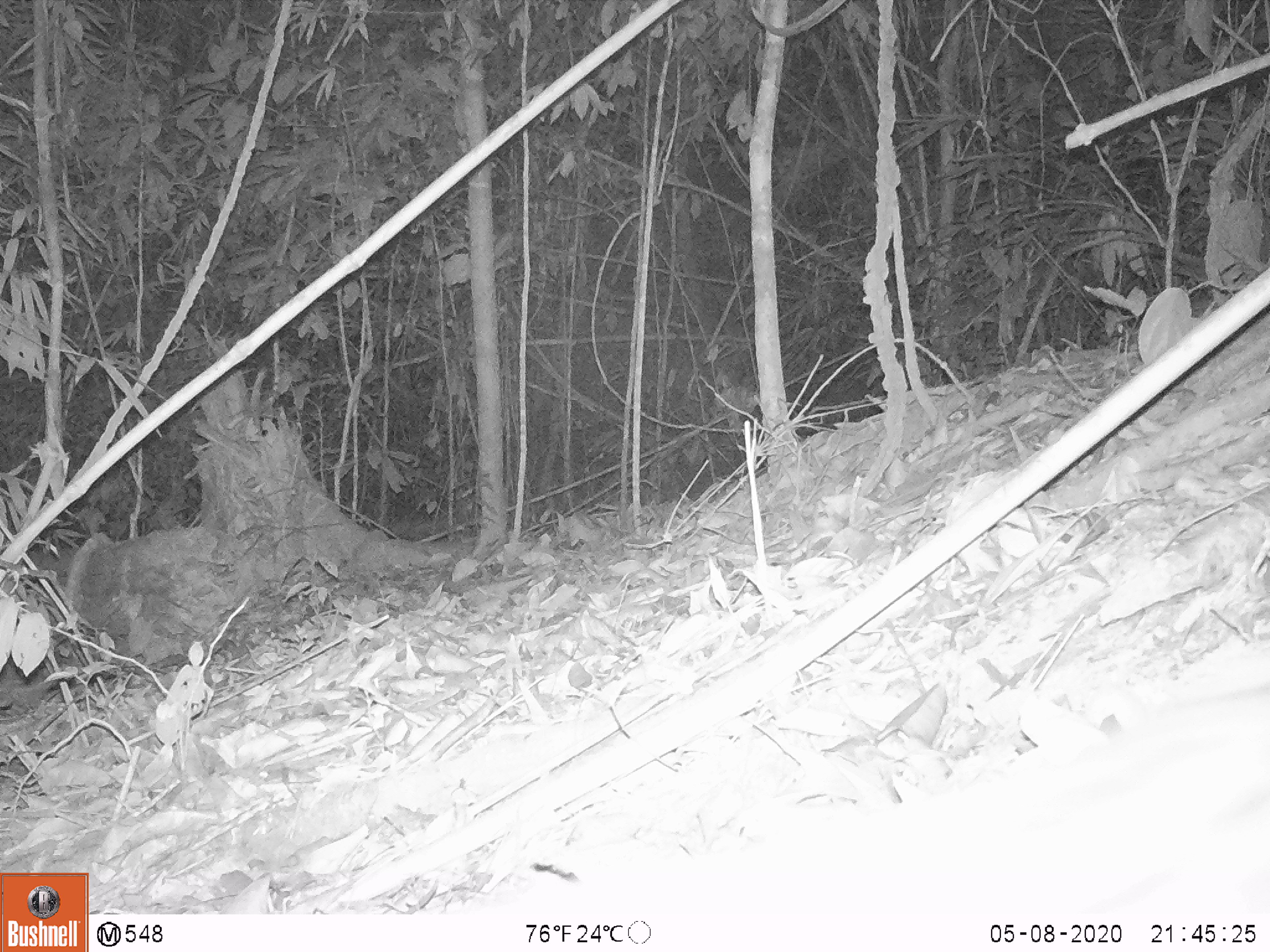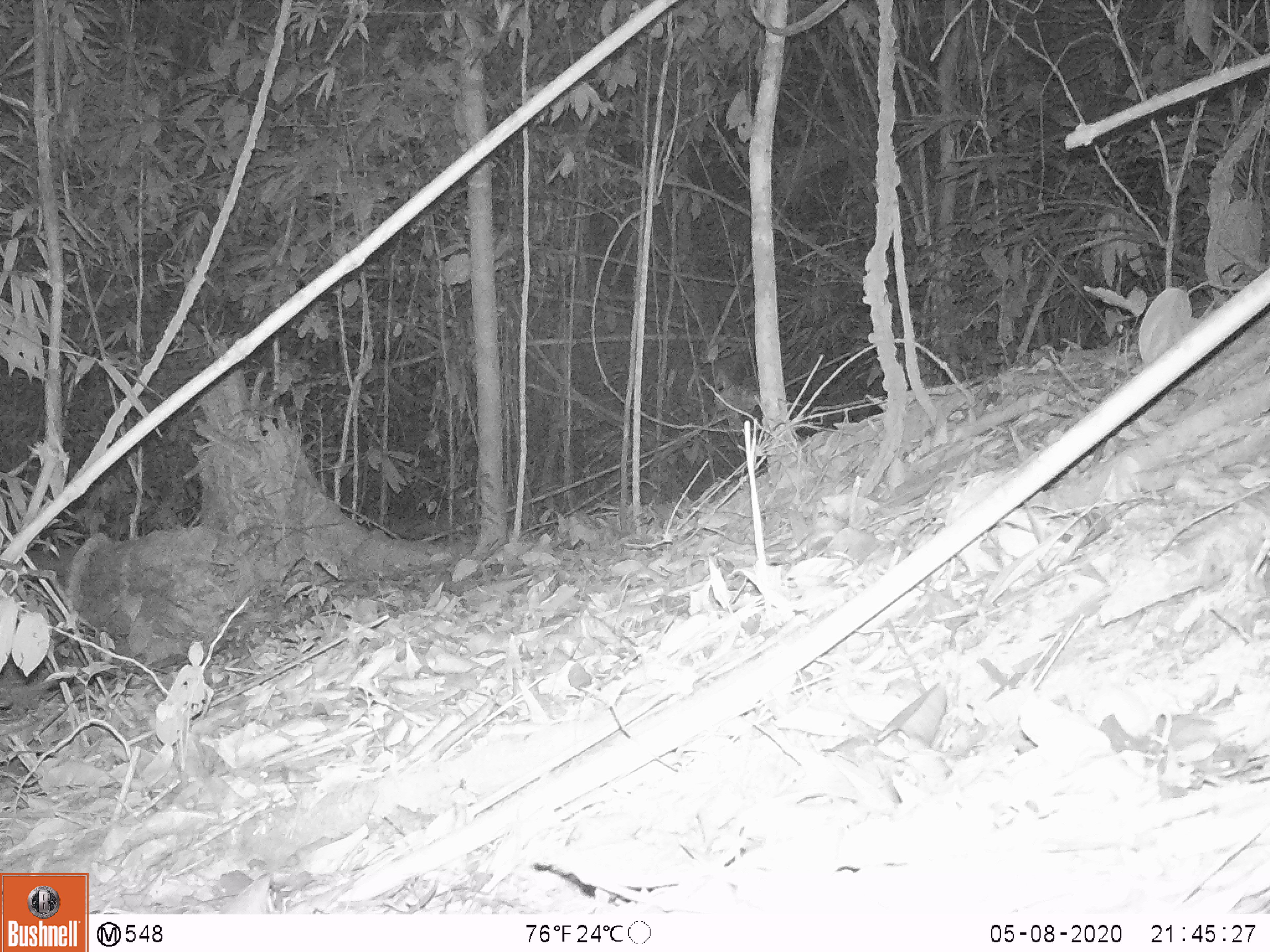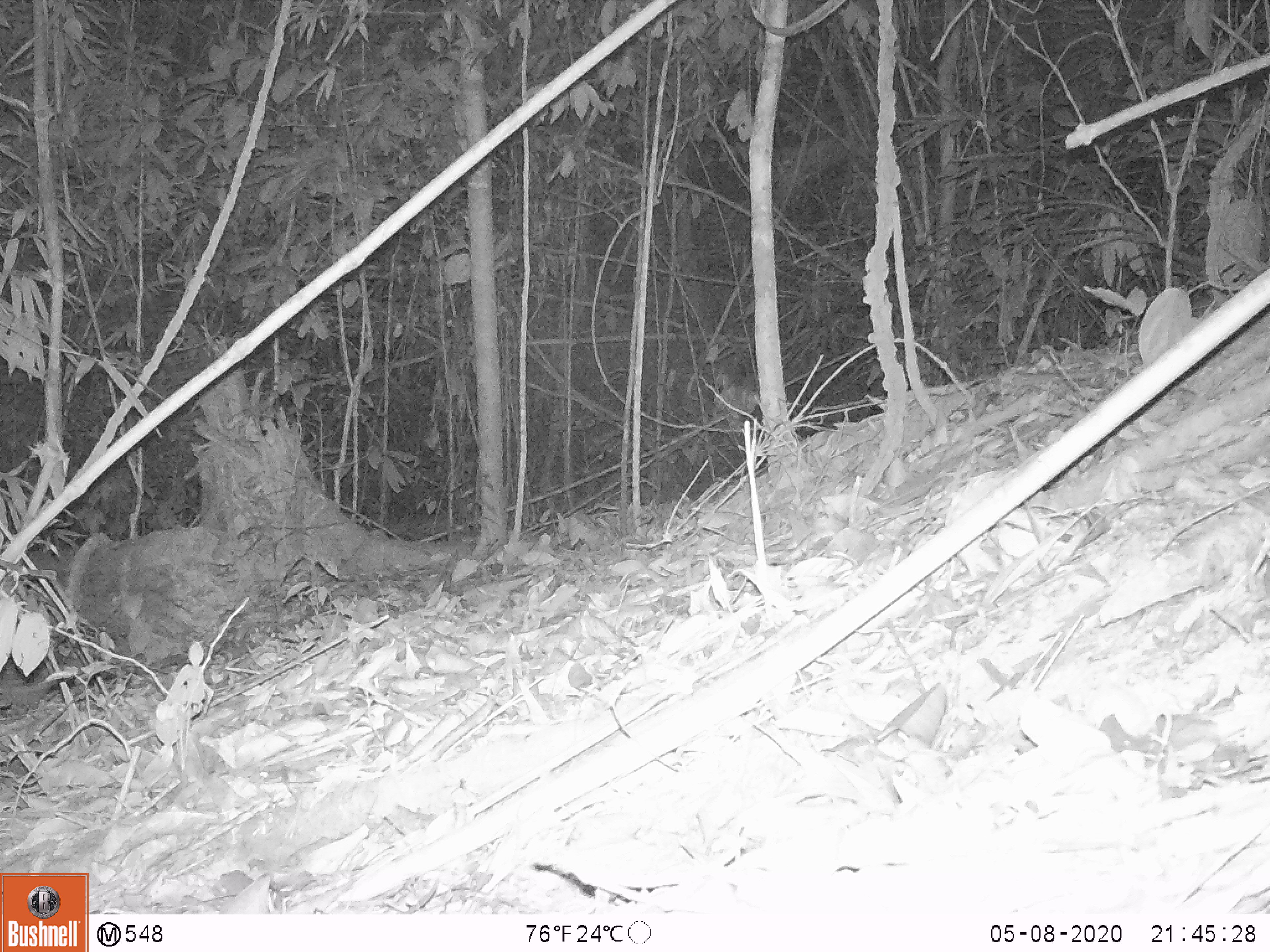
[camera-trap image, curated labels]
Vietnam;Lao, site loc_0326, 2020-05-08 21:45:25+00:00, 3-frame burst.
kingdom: Animalia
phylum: Chordata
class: Mammalia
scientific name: Mammalia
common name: mammal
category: unidentified small mammal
Unidentified small mammal (mammal) (Mammalia). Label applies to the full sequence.